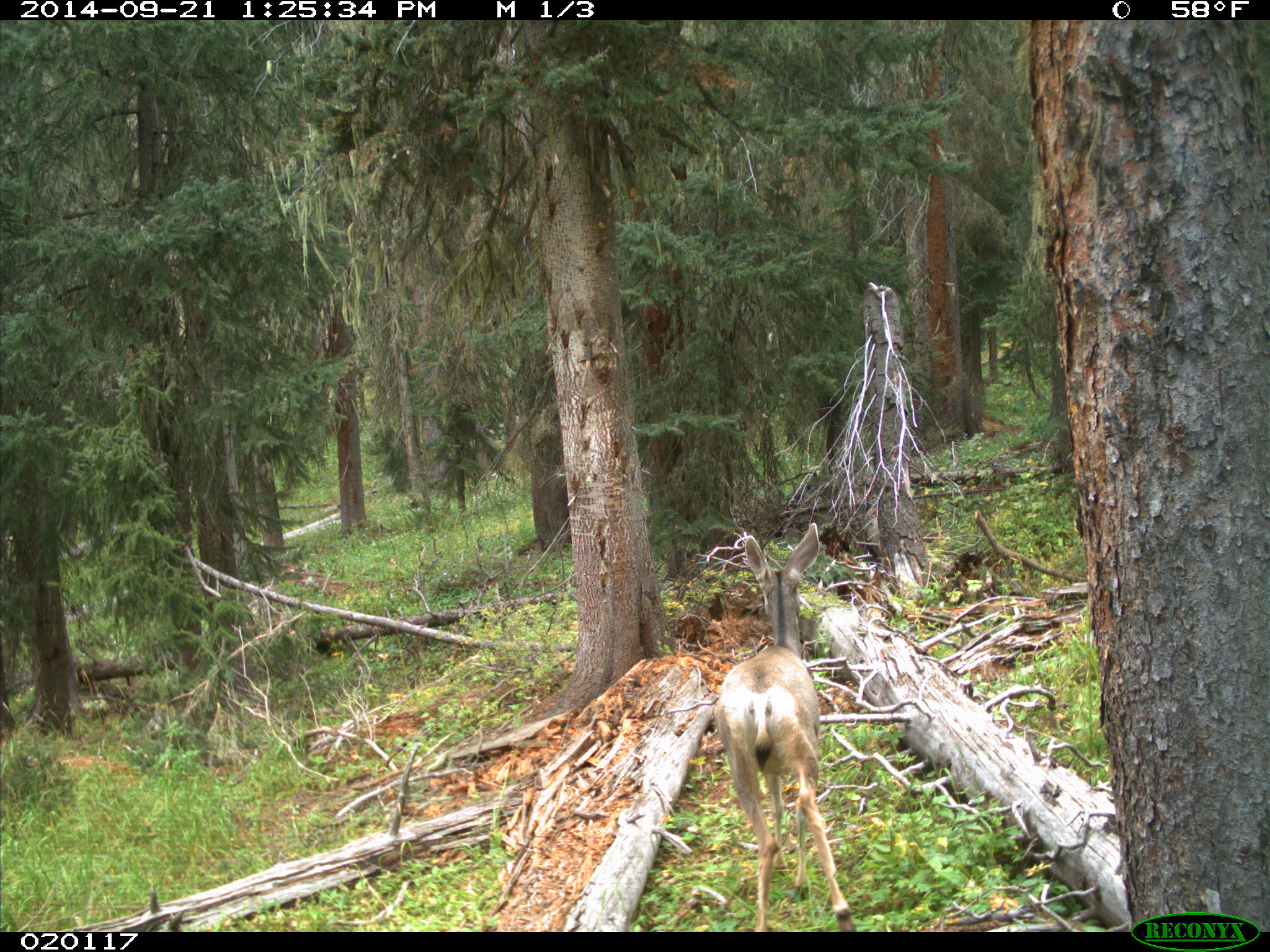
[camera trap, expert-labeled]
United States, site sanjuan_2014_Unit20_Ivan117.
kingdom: Animalia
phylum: Chordata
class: Mammalia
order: Artiodactyla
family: Cervidae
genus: Odocoileus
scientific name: Odocoileus hemionus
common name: mule deer